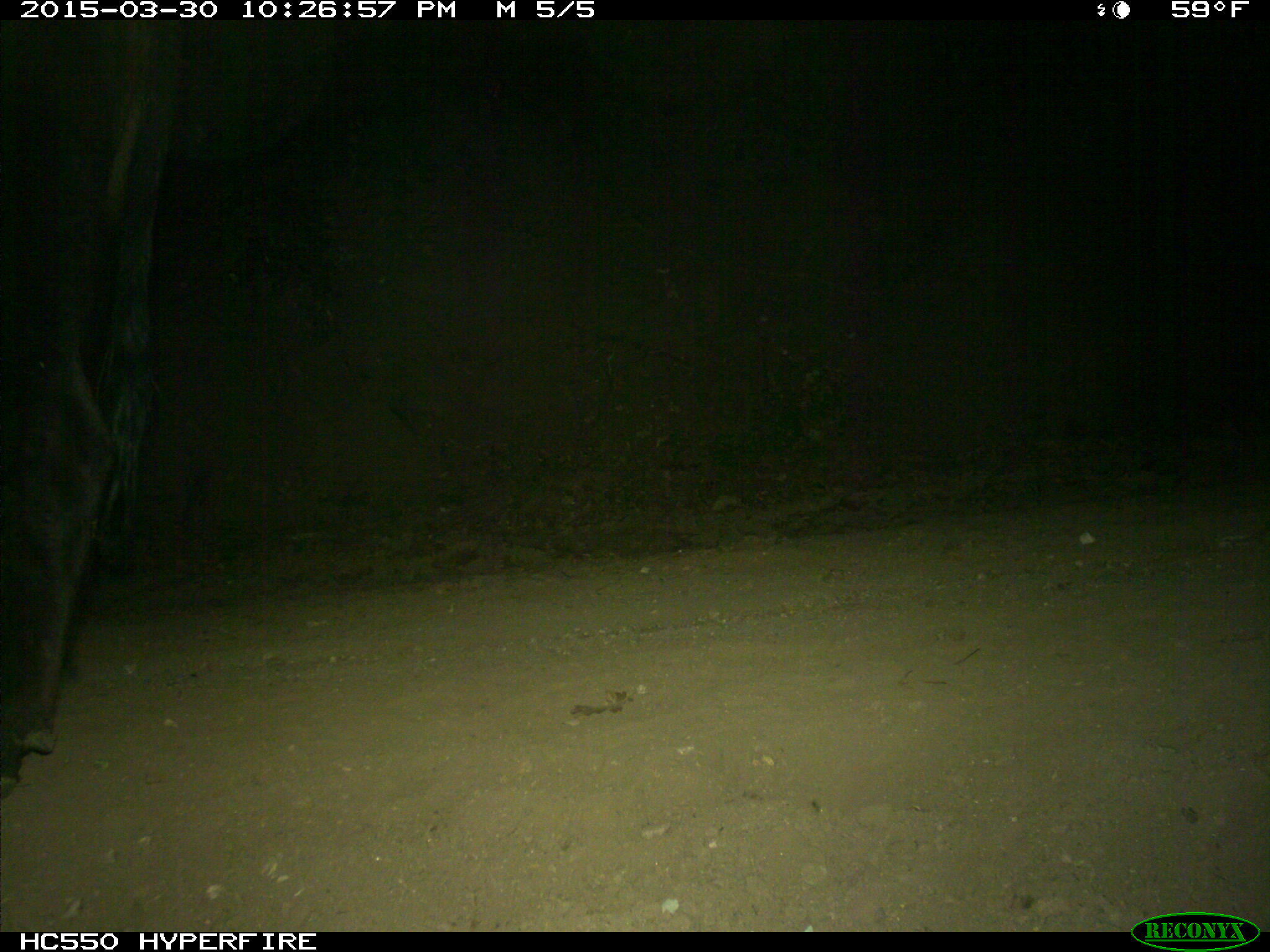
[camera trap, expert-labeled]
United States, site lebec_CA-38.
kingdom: Animalia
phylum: Chordata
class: Mammalia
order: Artiodactyla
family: Bovidae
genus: Bos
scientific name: Bos taurus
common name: domestic cow